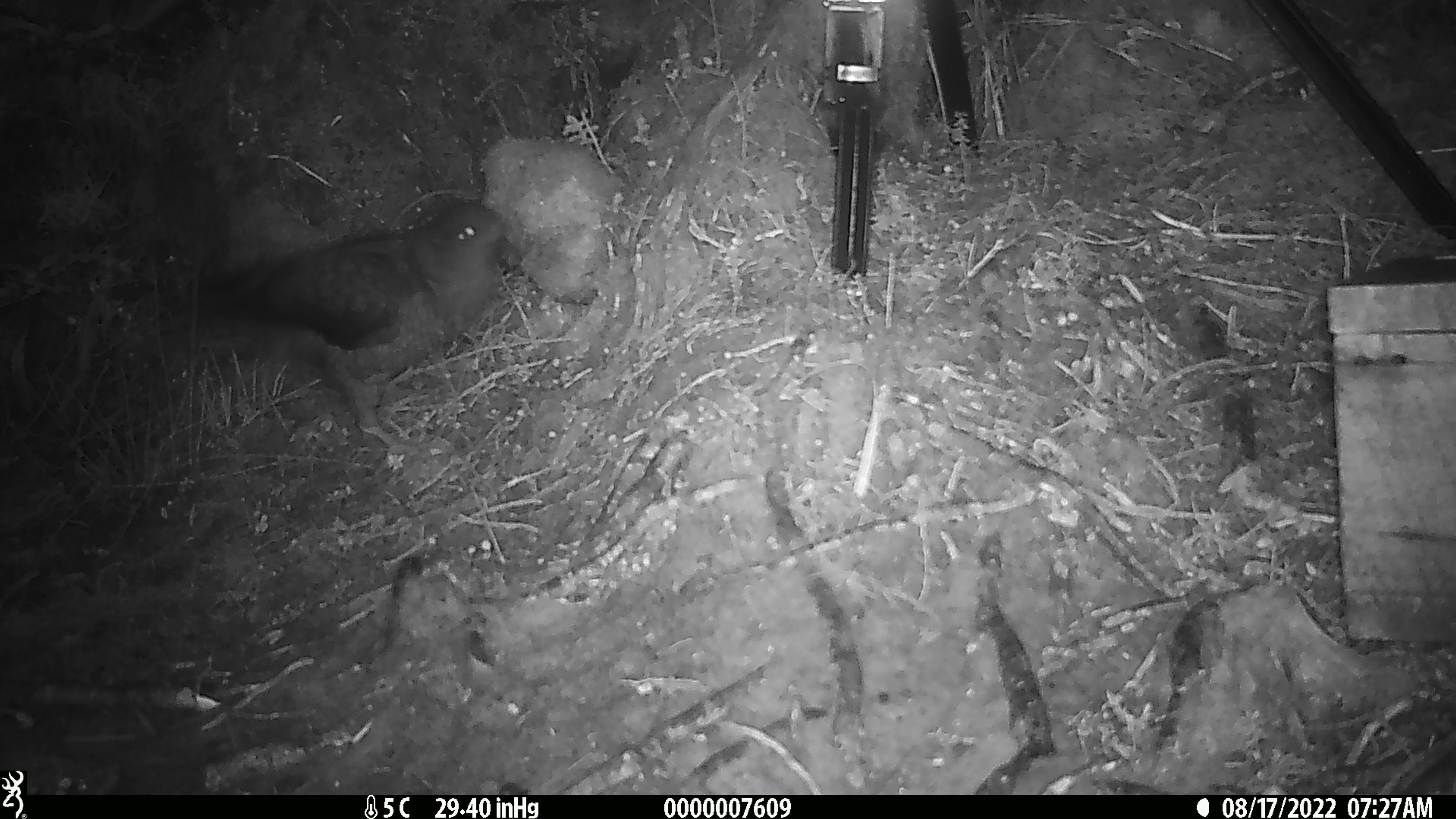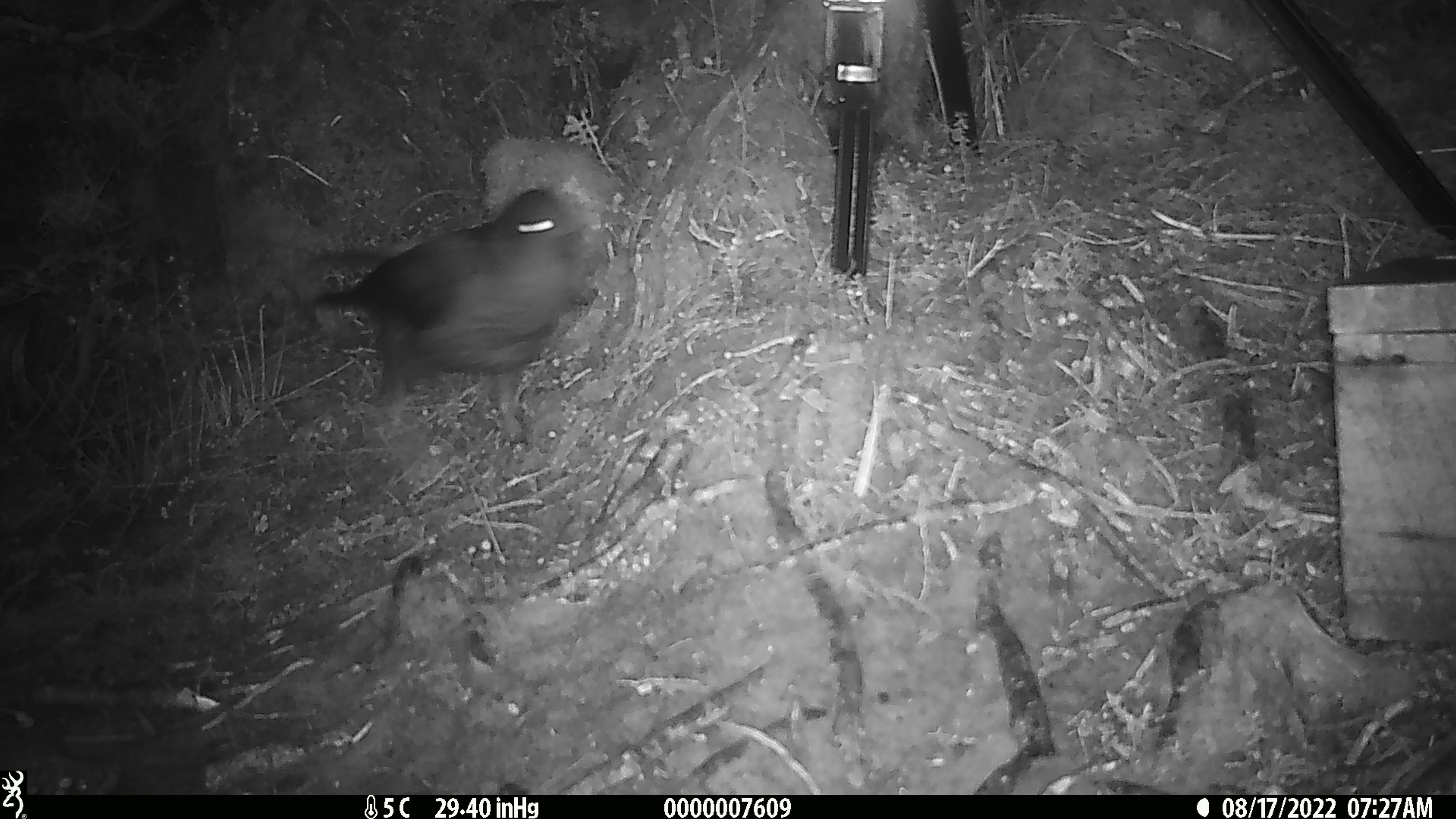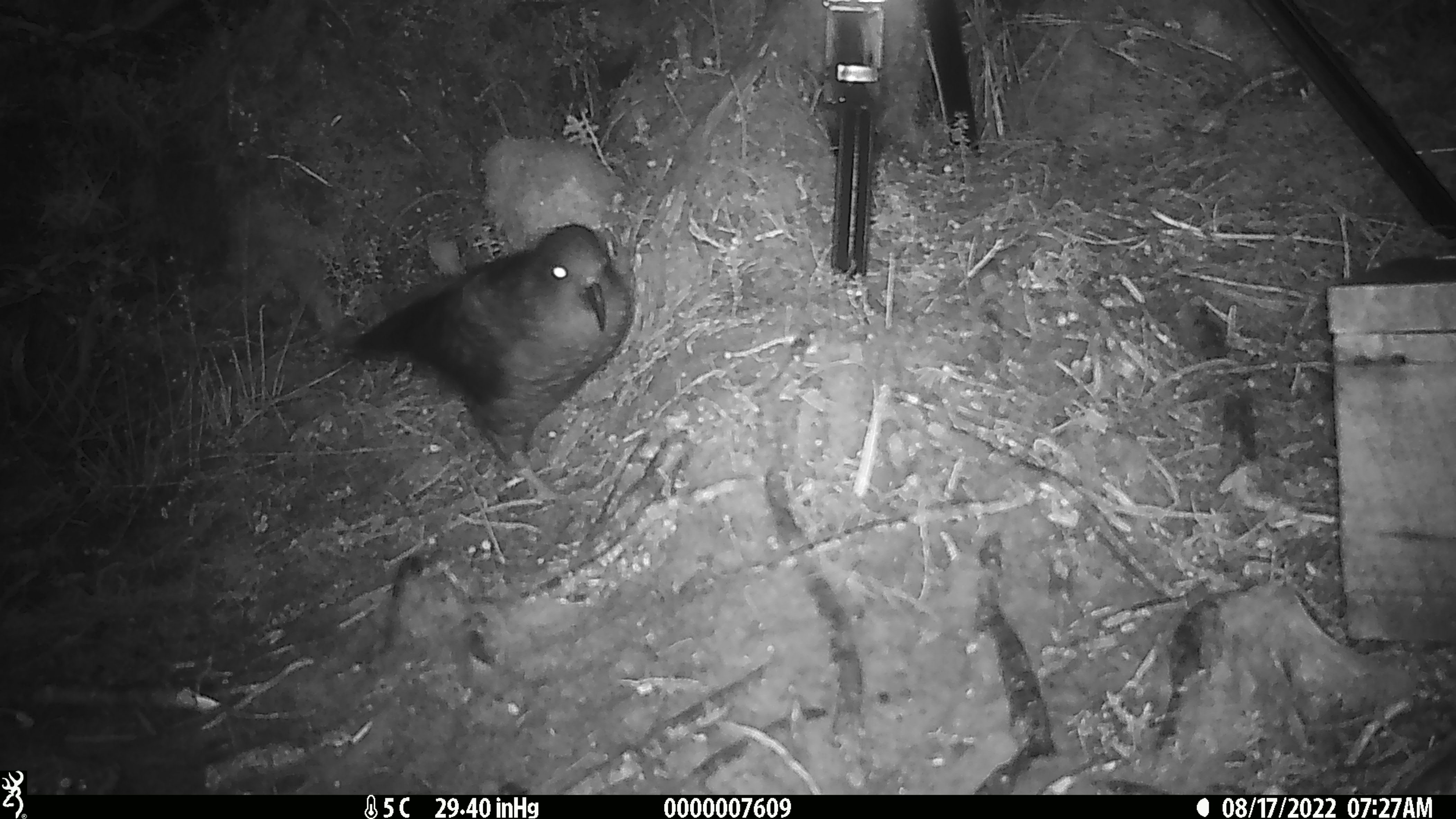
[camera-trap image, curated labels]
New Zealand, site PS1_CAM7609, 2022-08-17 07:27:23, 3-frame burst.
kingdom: Animalia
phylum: Chordata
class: Aves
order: Psittaciformes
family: Strigopidae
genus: Nestor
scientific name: Nestor notabilis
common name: kea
Kea (Nestor notabilis).